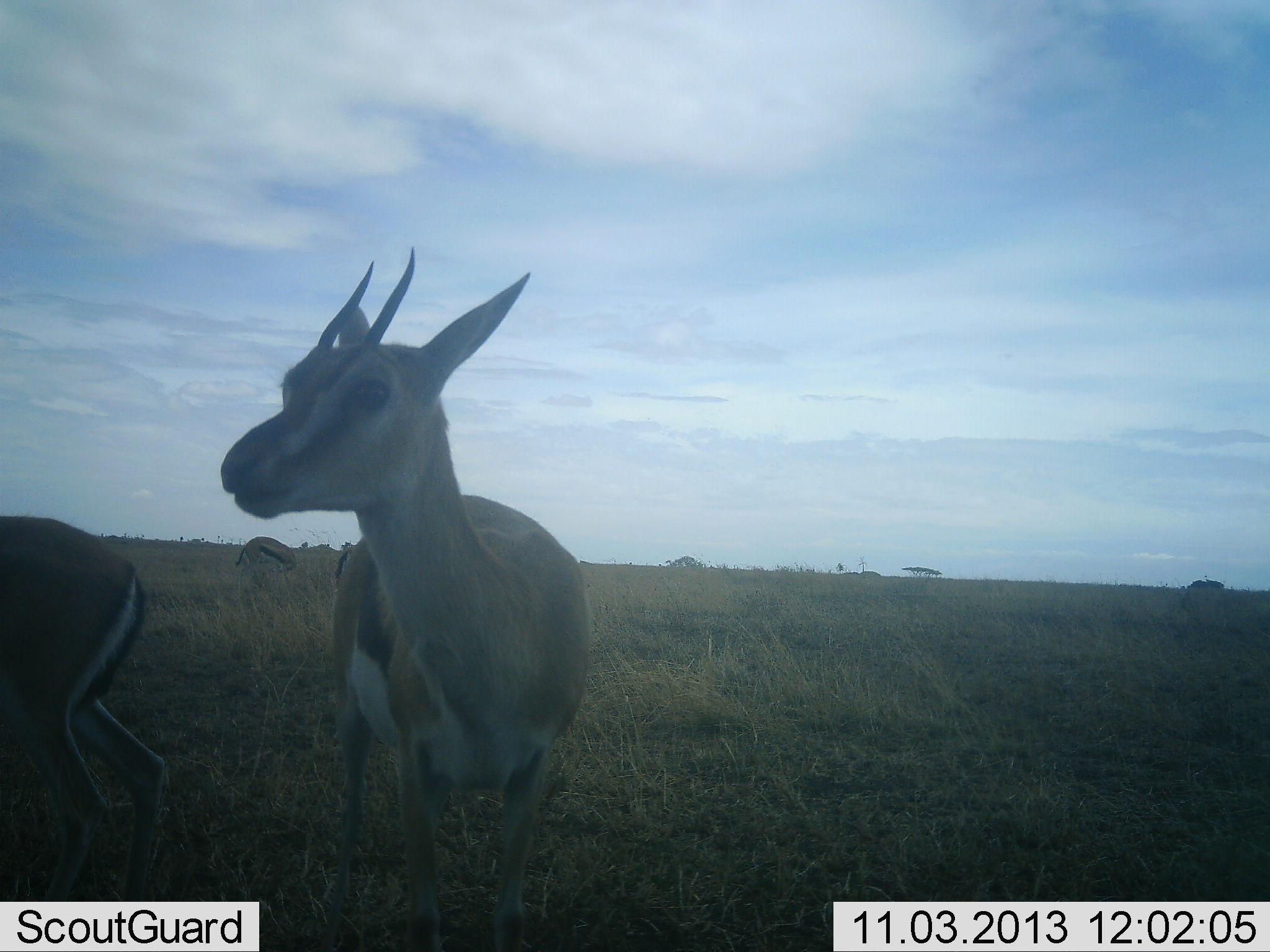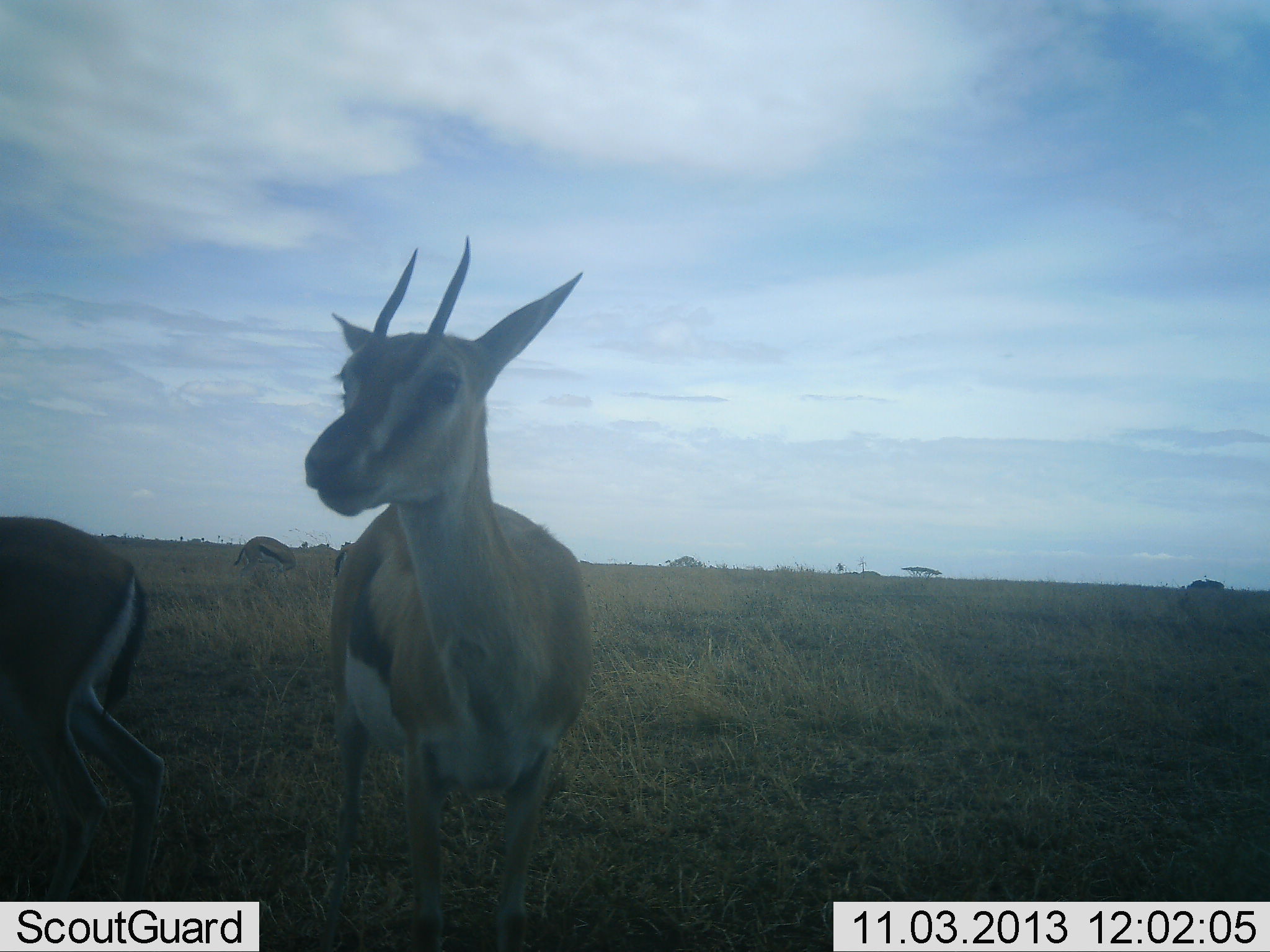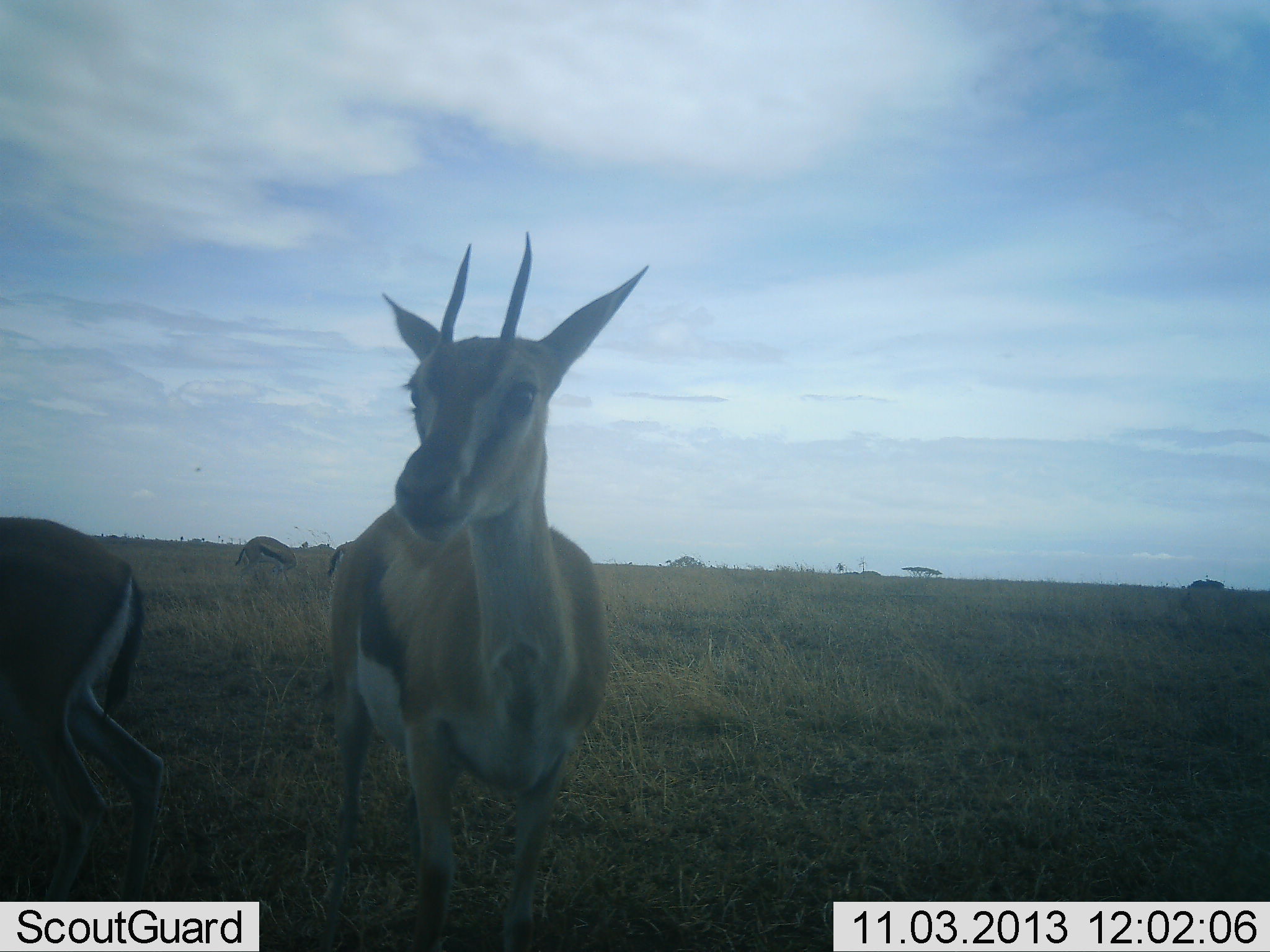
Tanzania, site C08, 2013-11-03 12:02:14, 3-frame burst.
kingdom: Animalia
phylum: Chordata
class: Mammalia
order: Artiodactyla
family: Bovidae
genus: Eudorcas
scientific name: Eudorcas thomsonii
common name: thomson's gazelle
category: gazellethomsons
Gazellethomsons (thomson's gazelle) (Eudorcas thomsonii), count 3. Behavior (volunteer vote fractions): standing 80%, resting 10%, moving 10%, interacting 0%. Young present (vote fraction): 0%. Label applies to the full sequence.